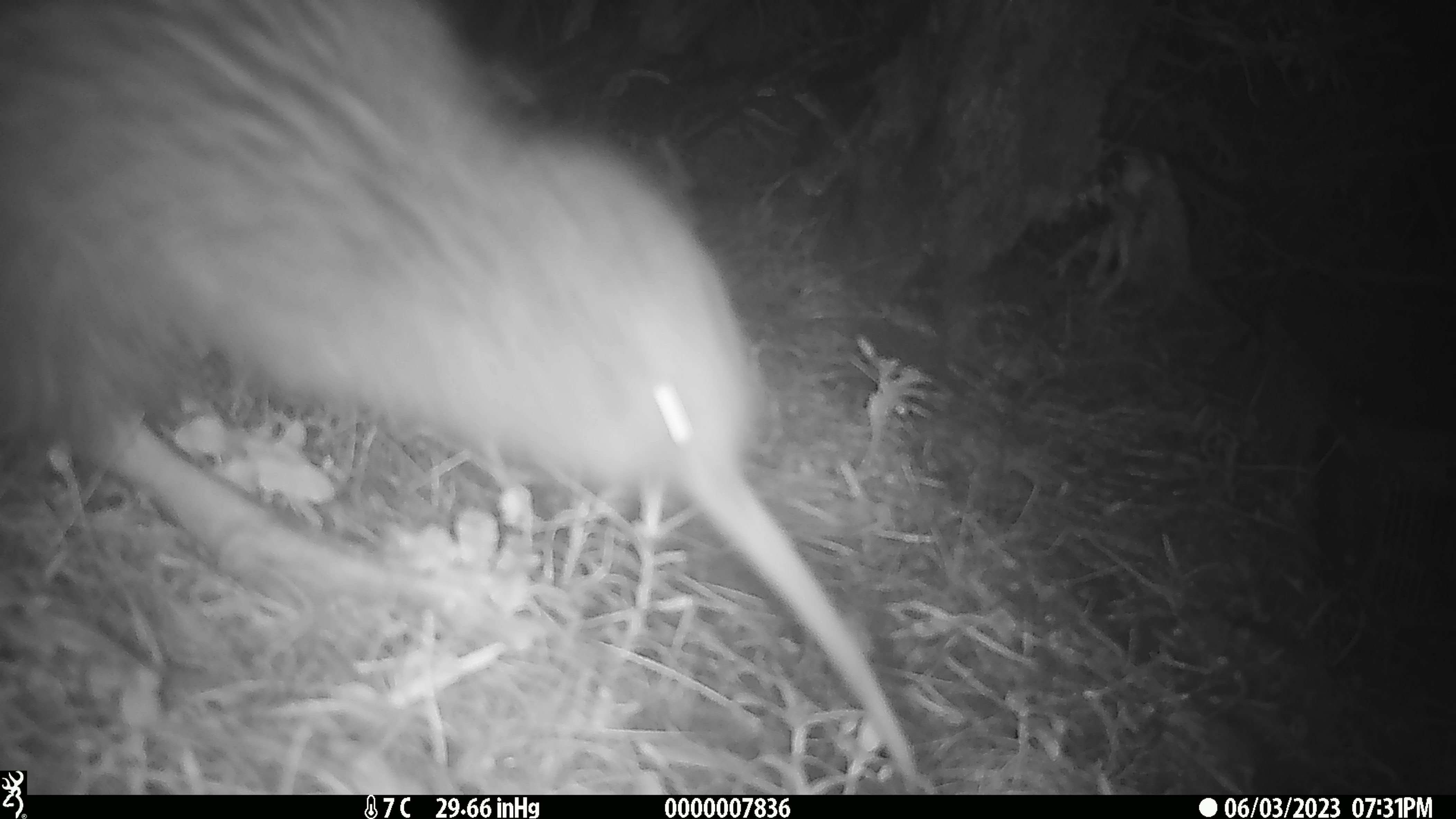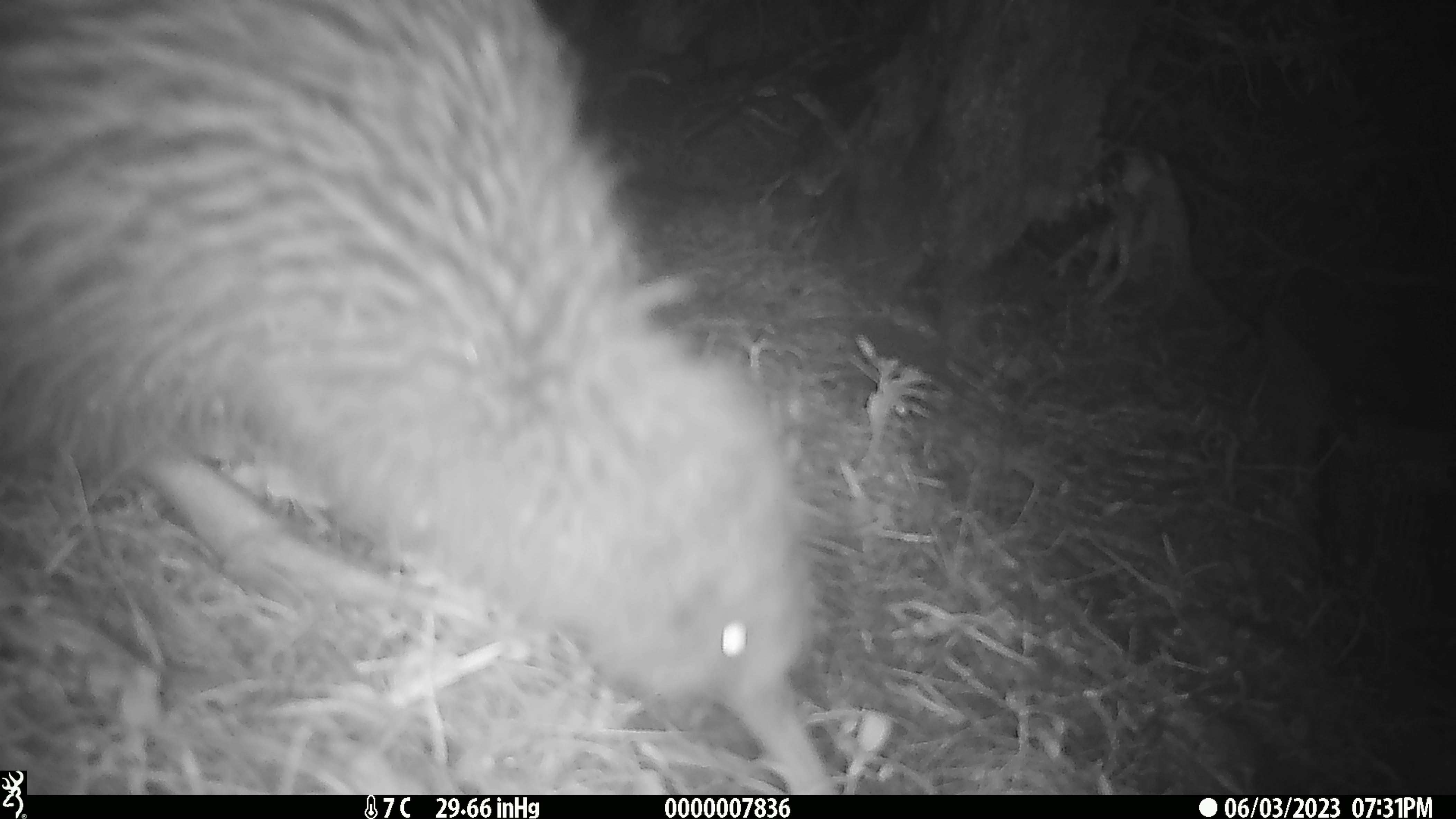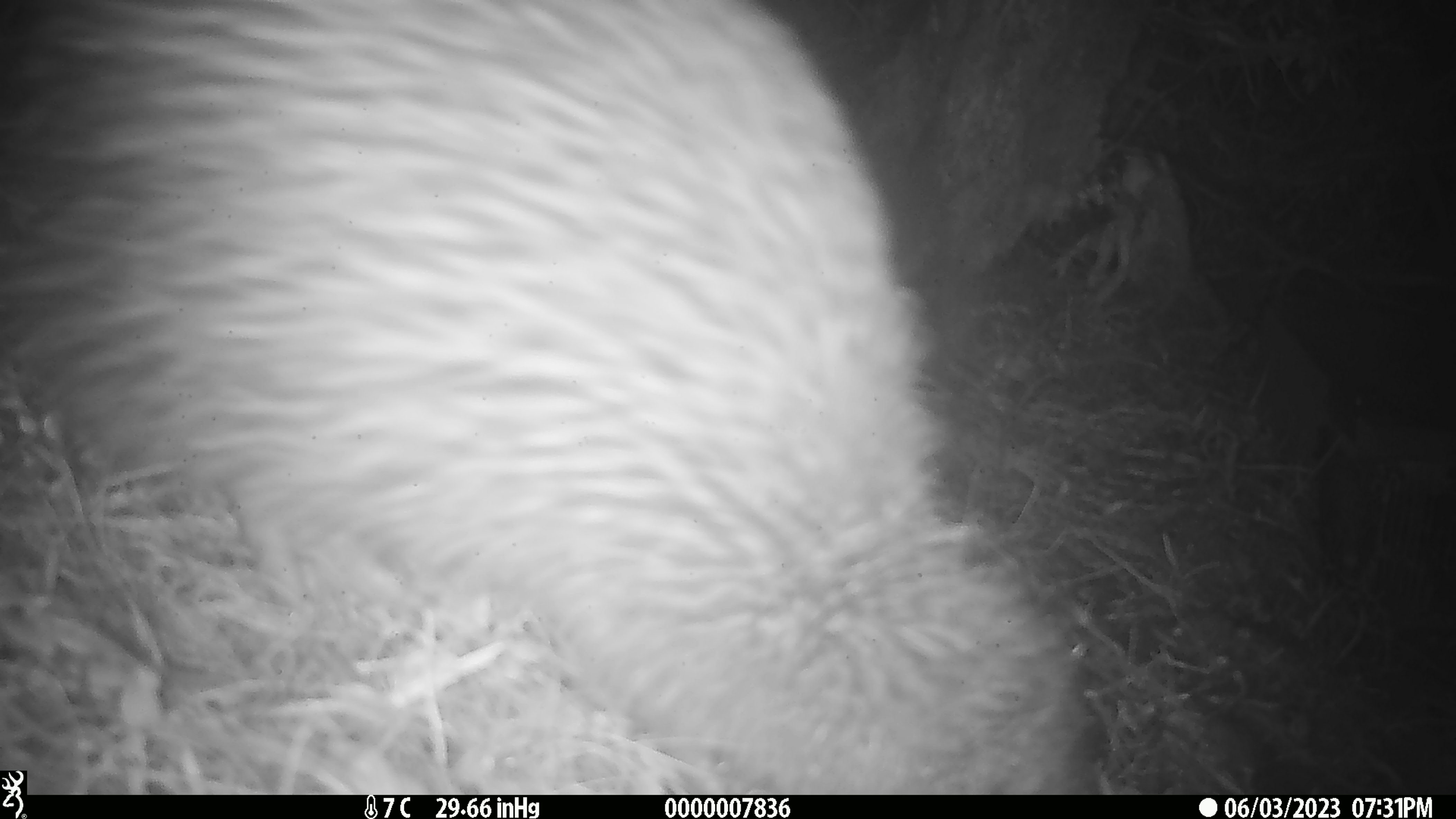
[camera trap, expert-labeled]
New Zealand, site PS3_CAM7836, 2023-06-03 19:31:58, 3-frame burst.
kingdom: Animalia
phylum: Chordata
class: Aves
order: Apterygiformes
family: Apterygidae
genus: Apteryx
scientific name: Apteryx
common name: kiwi